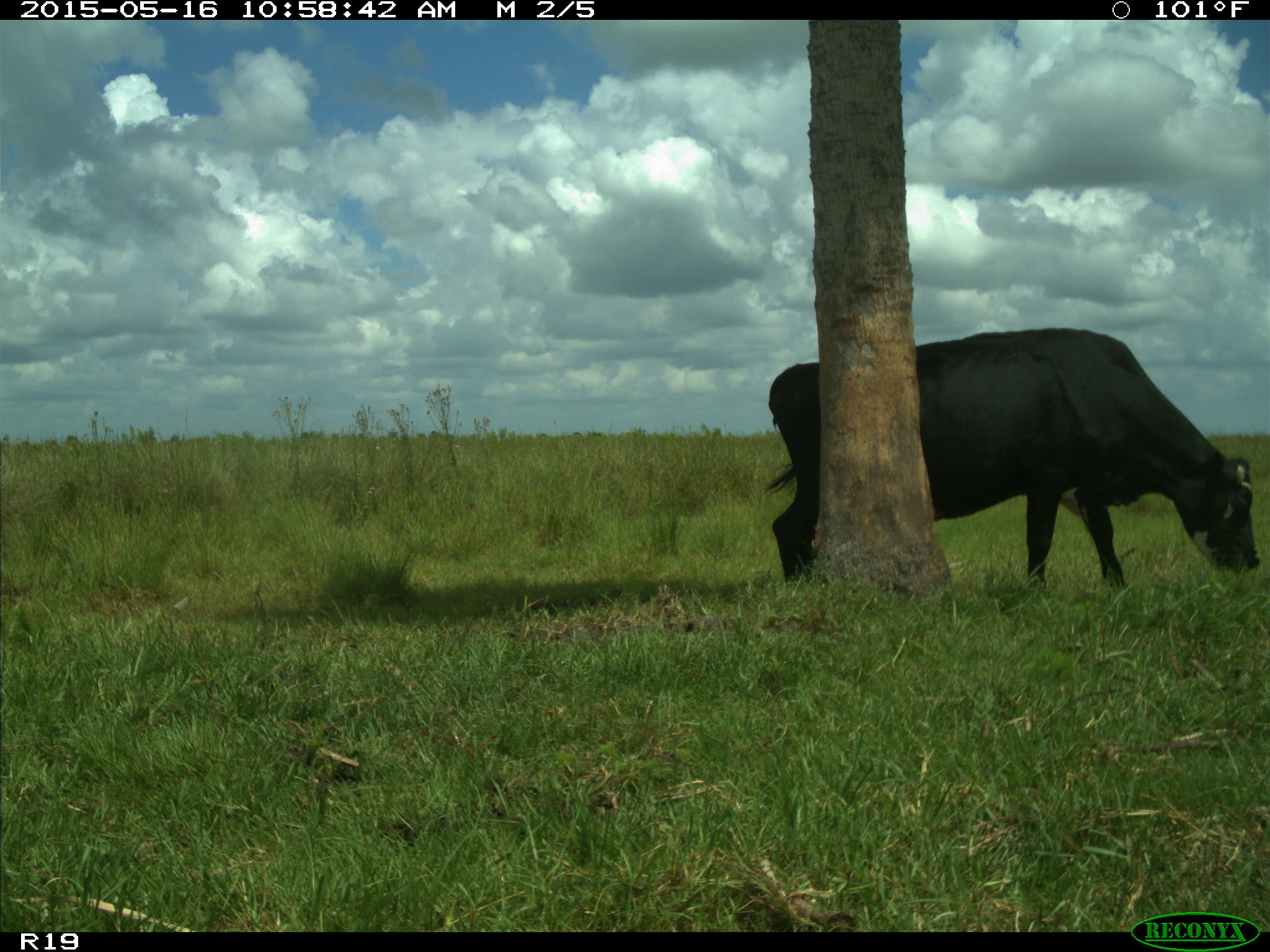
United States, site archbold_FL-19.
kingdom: Animalia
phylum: Chordata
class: Mammalia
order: Artiodactyla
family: Bovidae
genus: Bos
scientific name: Bos taurus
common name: domestic cow